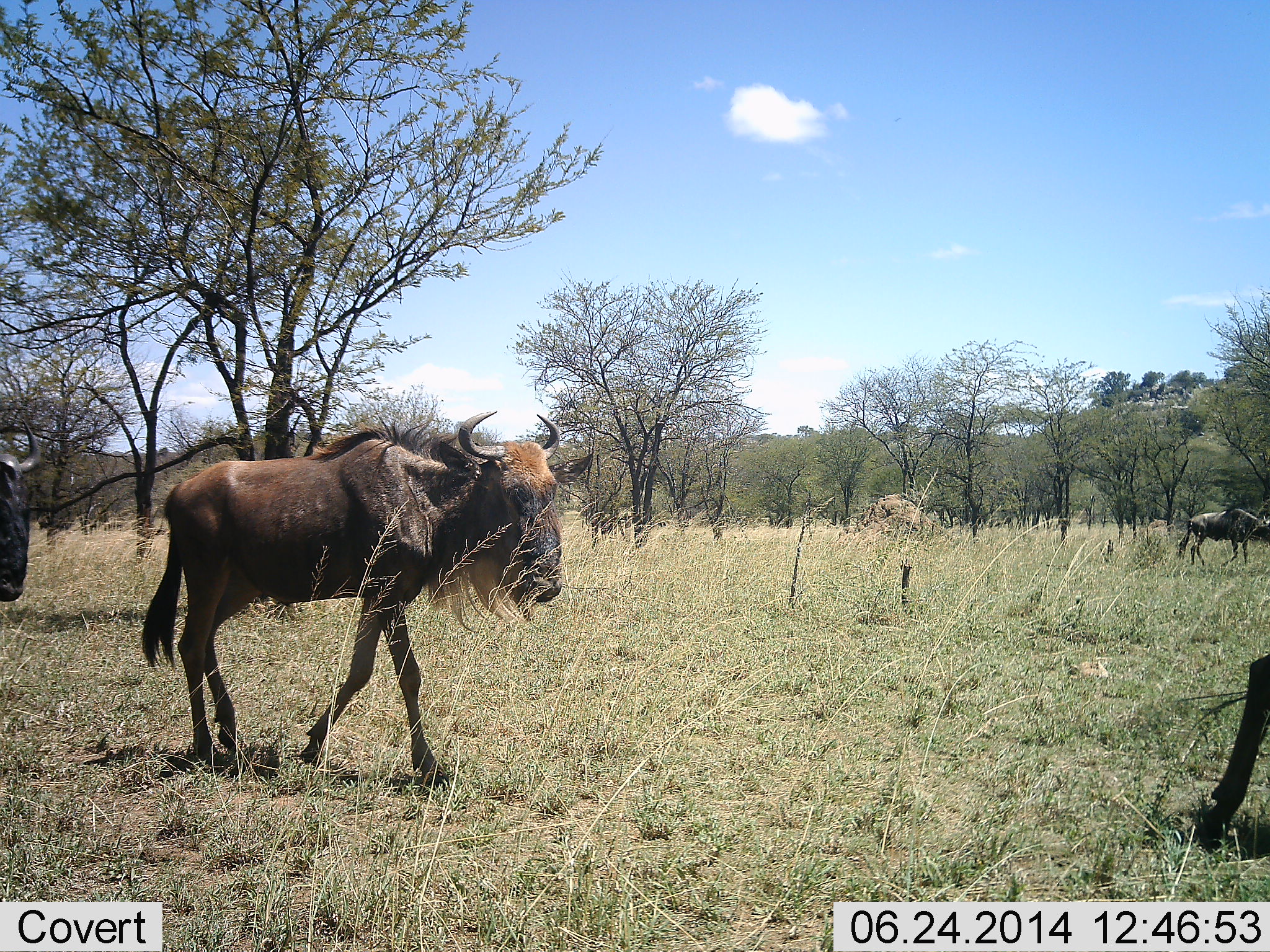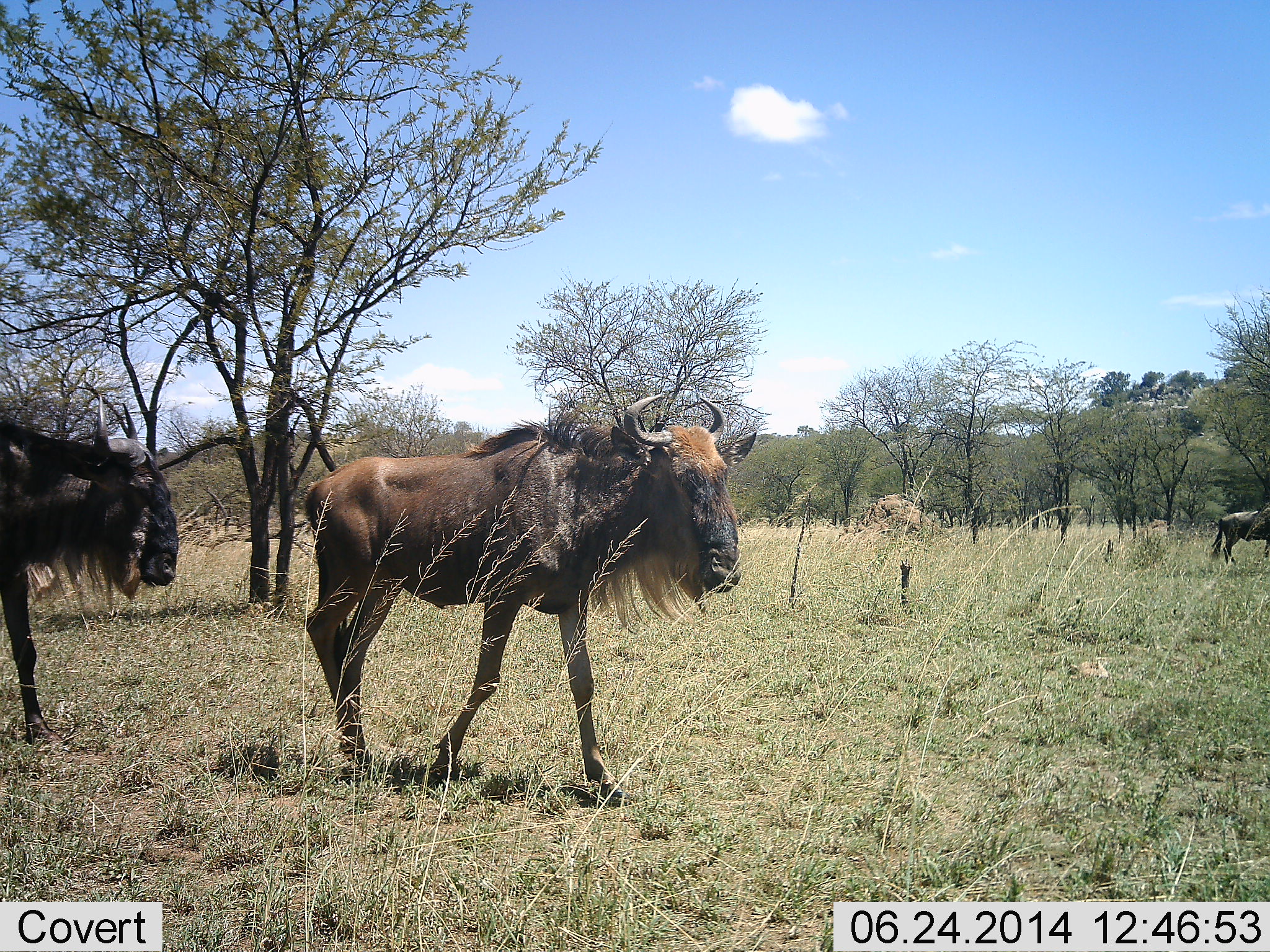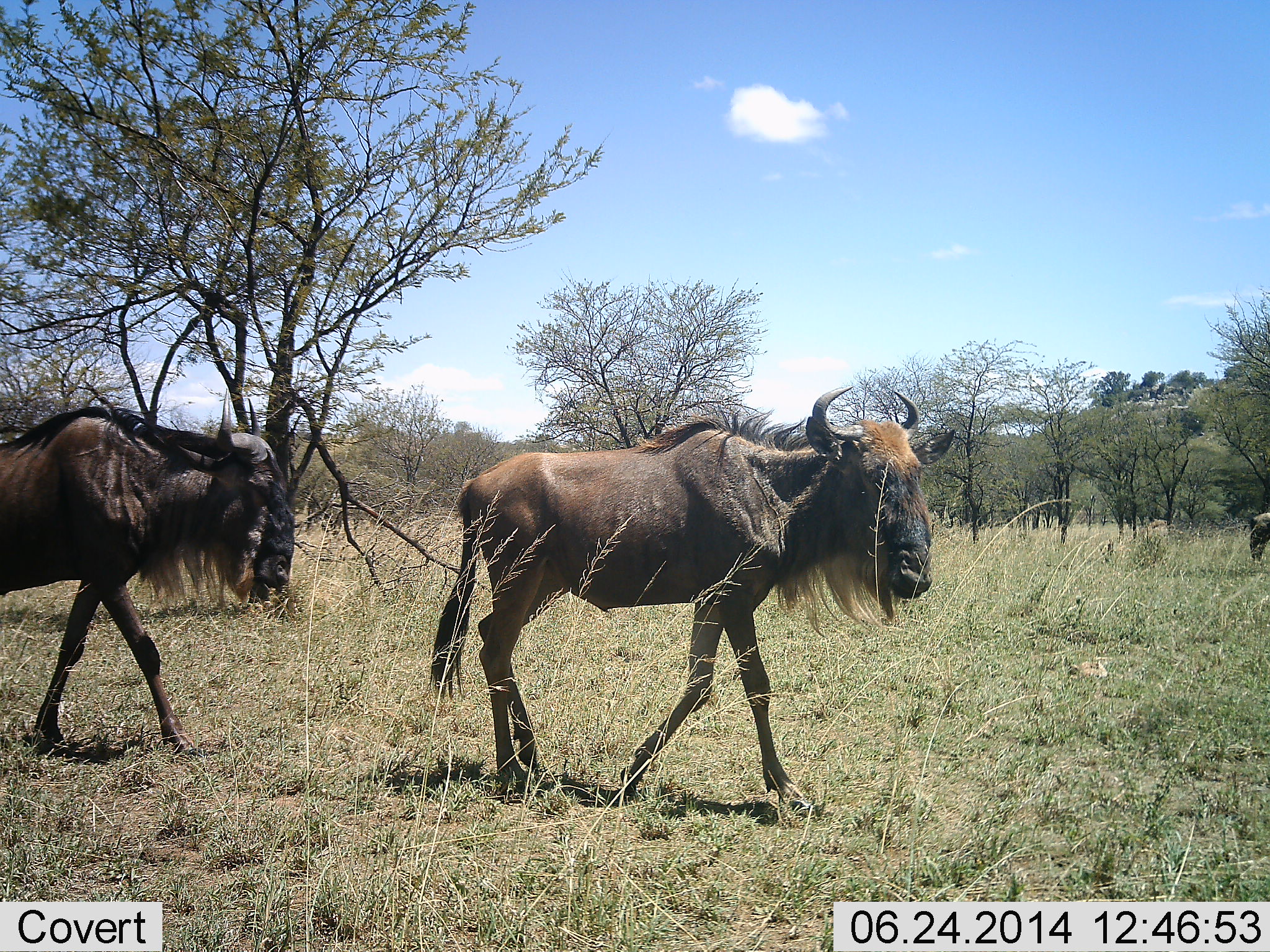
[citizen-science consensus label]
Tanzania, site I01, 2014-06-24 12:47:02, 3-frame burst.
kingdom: Animalia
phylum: Chordata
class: Mammalia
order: Artiodactyla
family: Bovidae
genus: Connochaetes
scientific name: Connochaetes taurinus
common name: blue wildebeest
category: wildebeest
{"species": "wildebeest (blue wildebeest) (Connochaetes taurinus)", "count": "4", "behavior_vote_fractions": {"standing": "10%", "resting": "0%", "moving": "100%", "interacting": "0%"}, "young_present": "0%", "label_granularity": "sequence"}